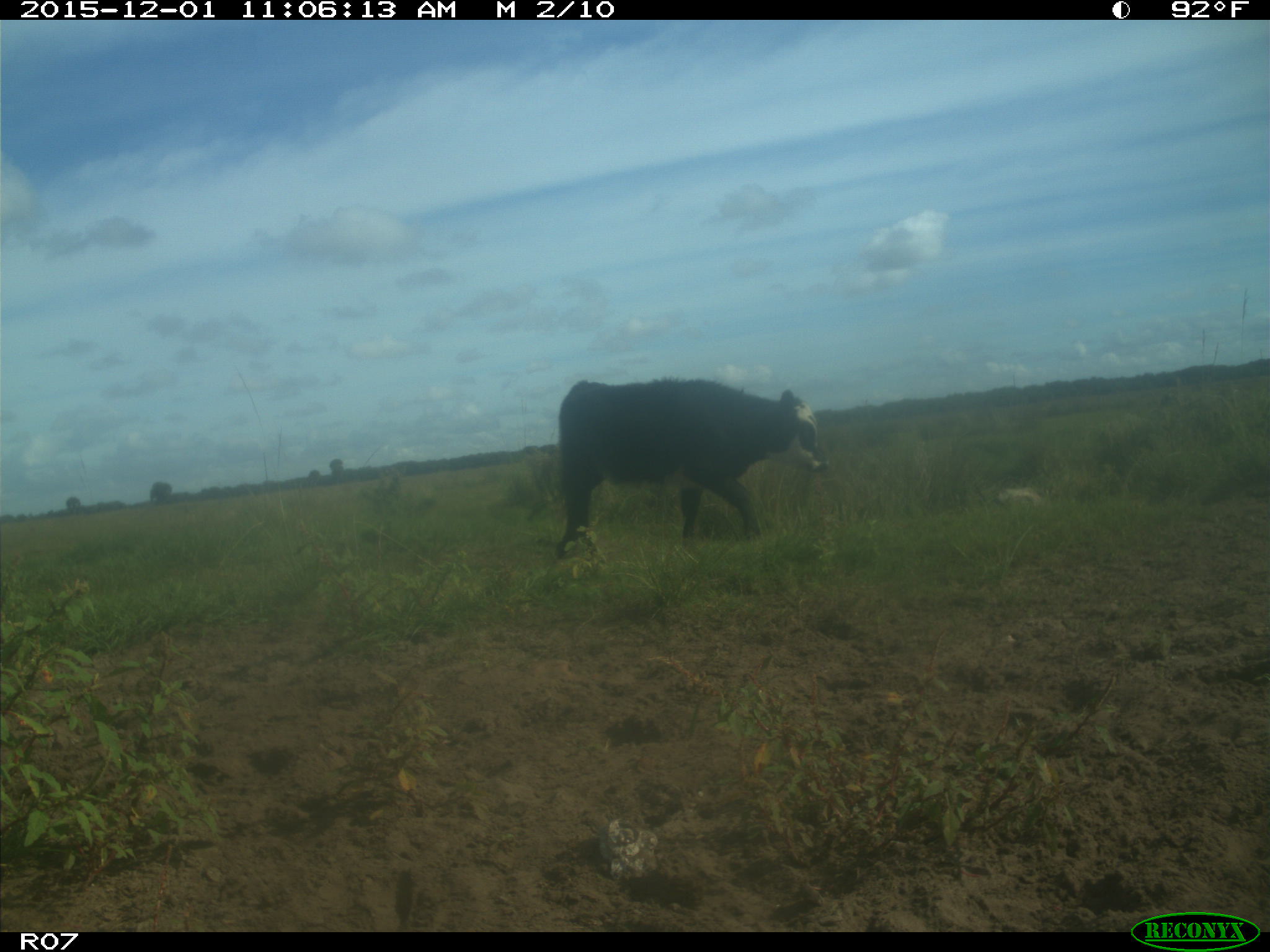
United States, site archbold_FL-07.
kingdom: Animalia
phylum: Chordata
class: Mammalia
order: Artiodactyla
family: Bovidae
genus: Bos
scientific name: Bos taurus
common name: domestic cow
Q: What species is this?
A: Bos taurus (domestic cow).